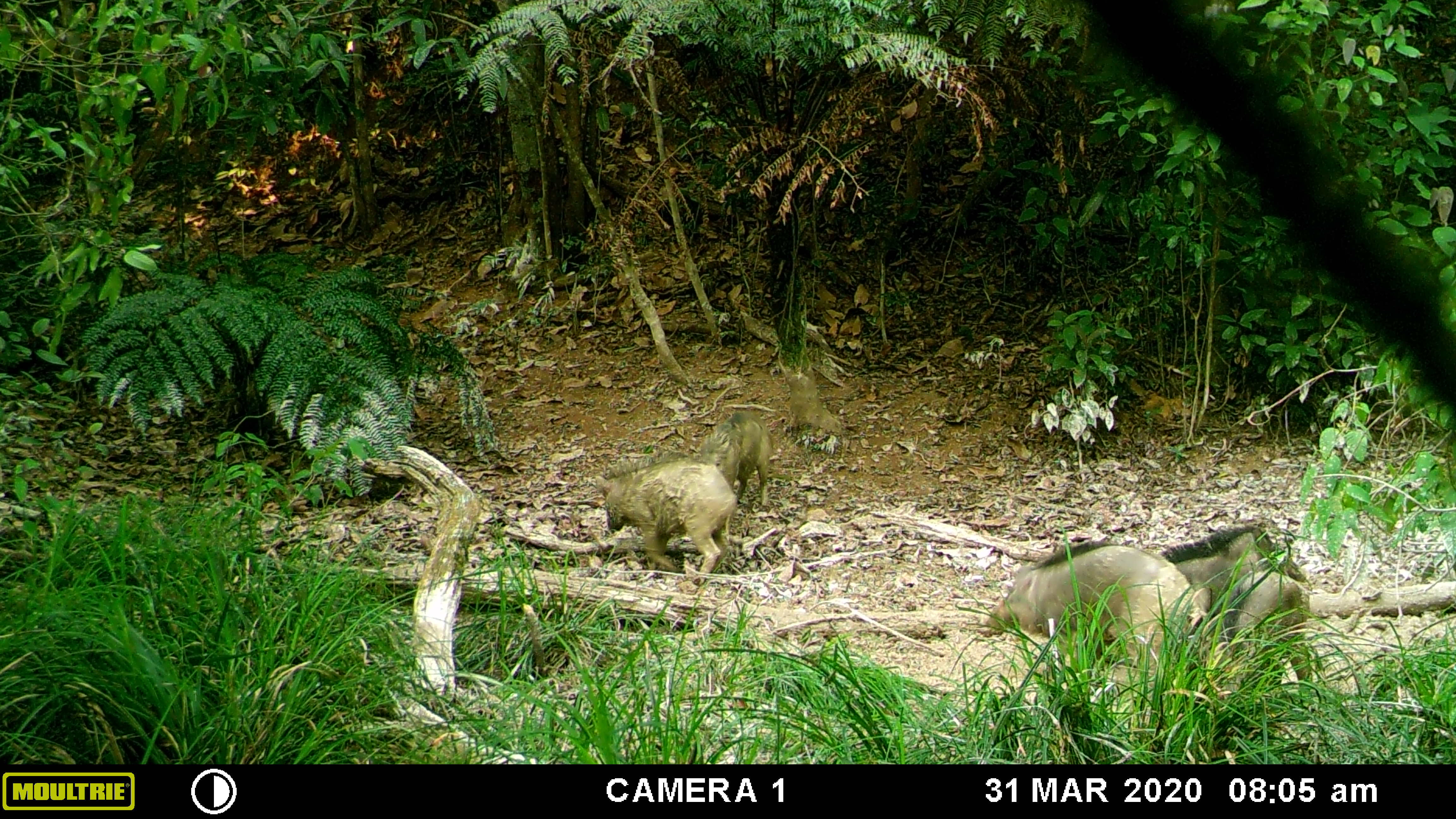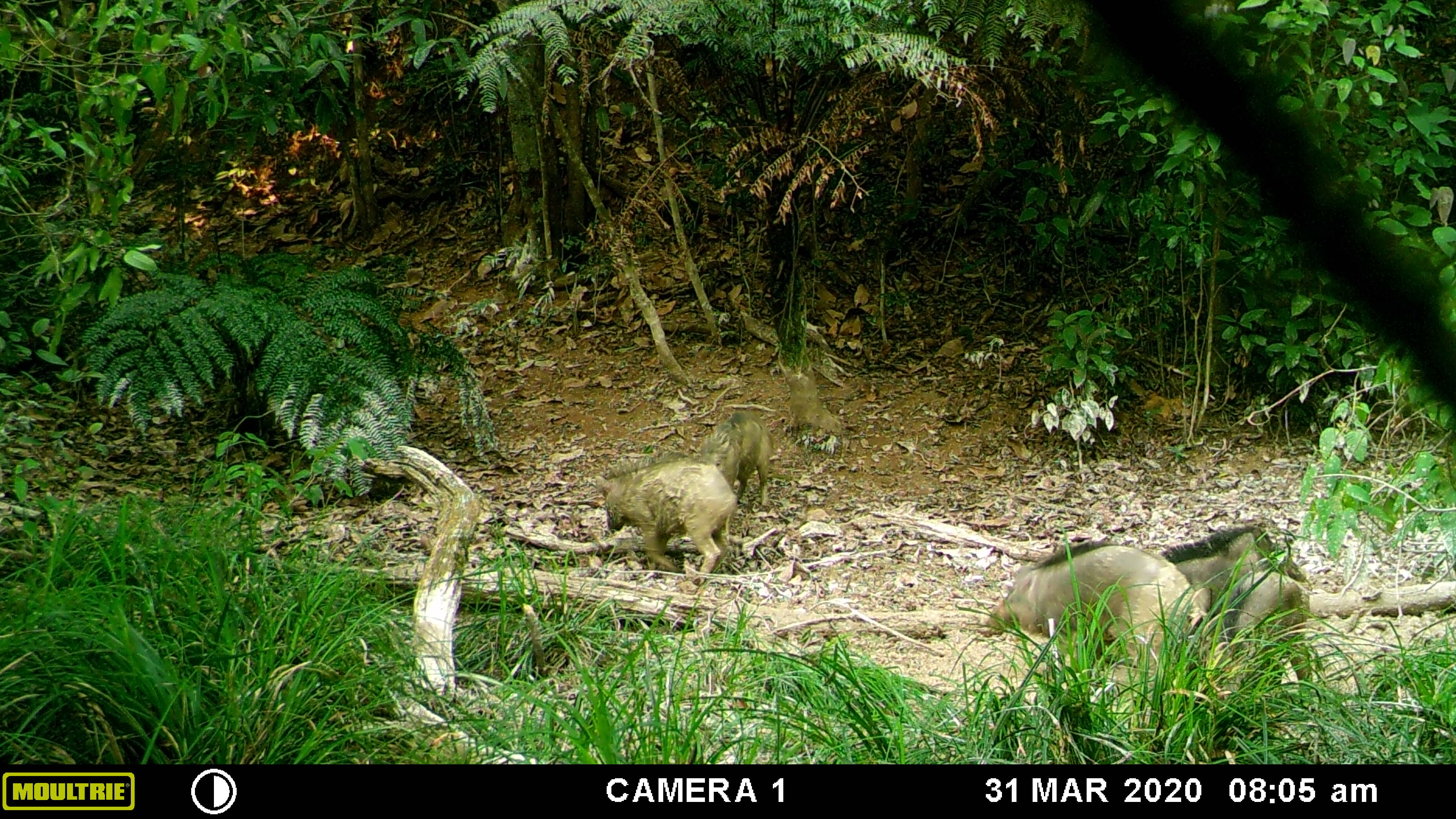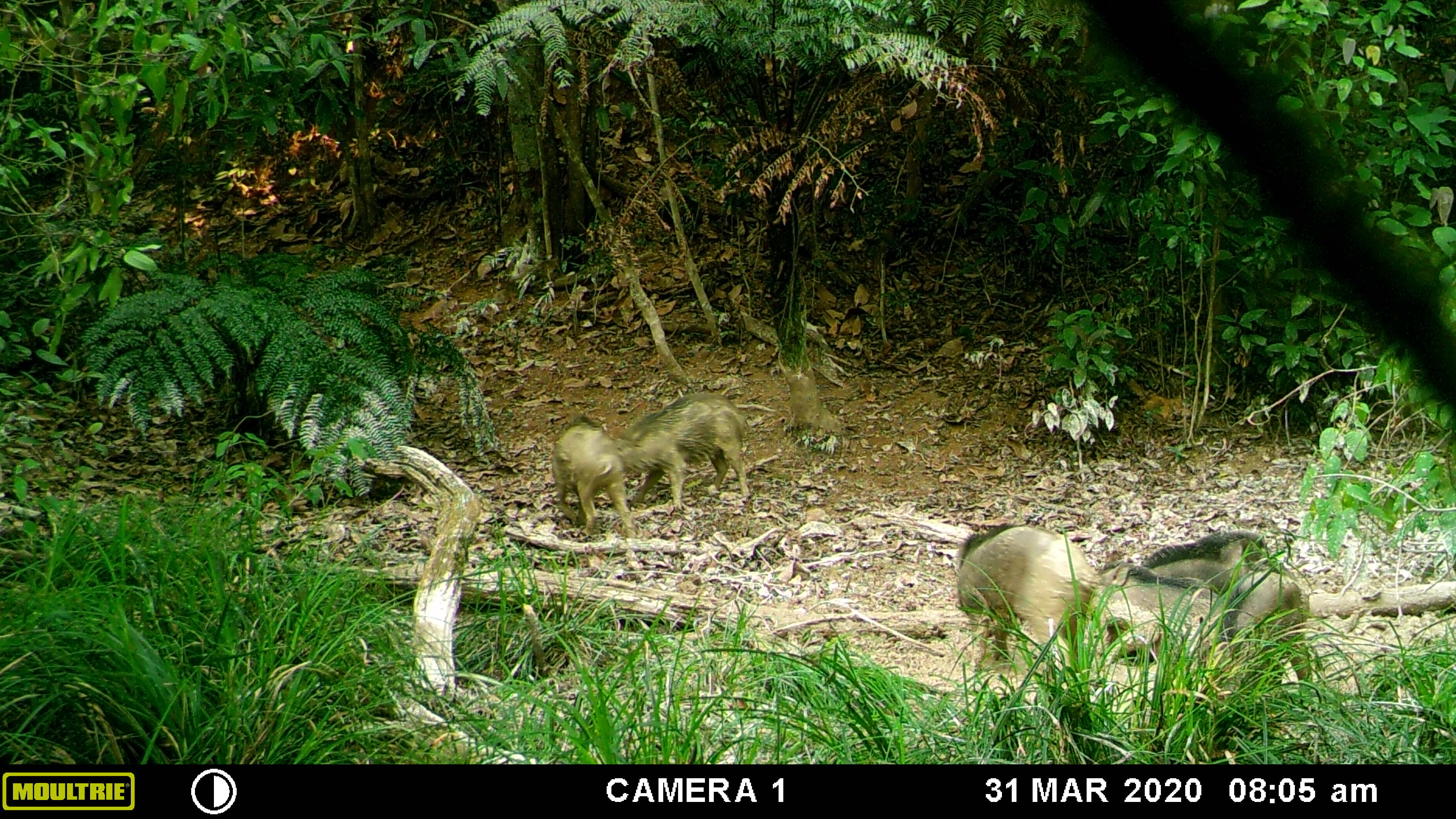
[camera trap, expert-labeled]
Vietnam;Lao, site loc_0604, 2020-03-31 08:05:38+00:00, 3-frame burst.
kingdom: Animalia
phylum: Chordata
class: Aves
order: Galliformes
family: Phasianidae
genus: Gallus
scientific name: Gallus gallus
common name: red junglefowl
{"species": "red junglefowl (Gallus gallus)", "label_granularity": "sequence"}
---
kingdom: Animalia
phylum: Chordata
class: Mammalia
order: Artiodactyla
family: Suidae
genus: Sus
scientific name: Sus scrofa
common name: eurasian wild pig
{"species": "eurasian wild pig (Sus scrofa)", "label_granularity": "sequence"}